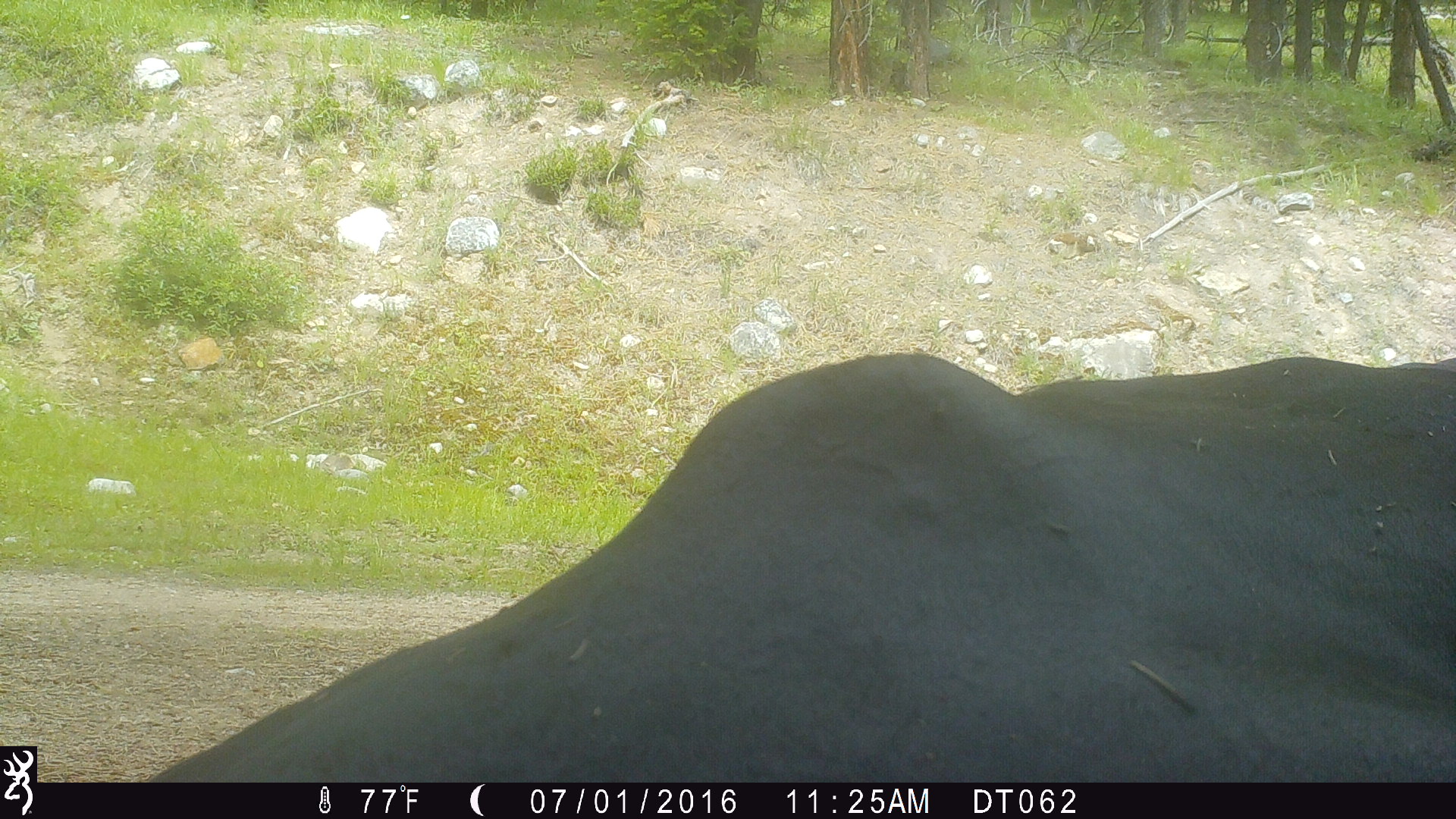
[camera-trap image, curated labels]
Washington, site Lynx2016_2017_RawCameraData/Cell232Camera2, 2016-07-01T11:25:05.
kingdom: Animalia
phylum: Chordata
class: Mammalia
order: Artiodactyla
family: Bovidae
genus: Bos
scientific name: Bos taurus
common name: domestic cattle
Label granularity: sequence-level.